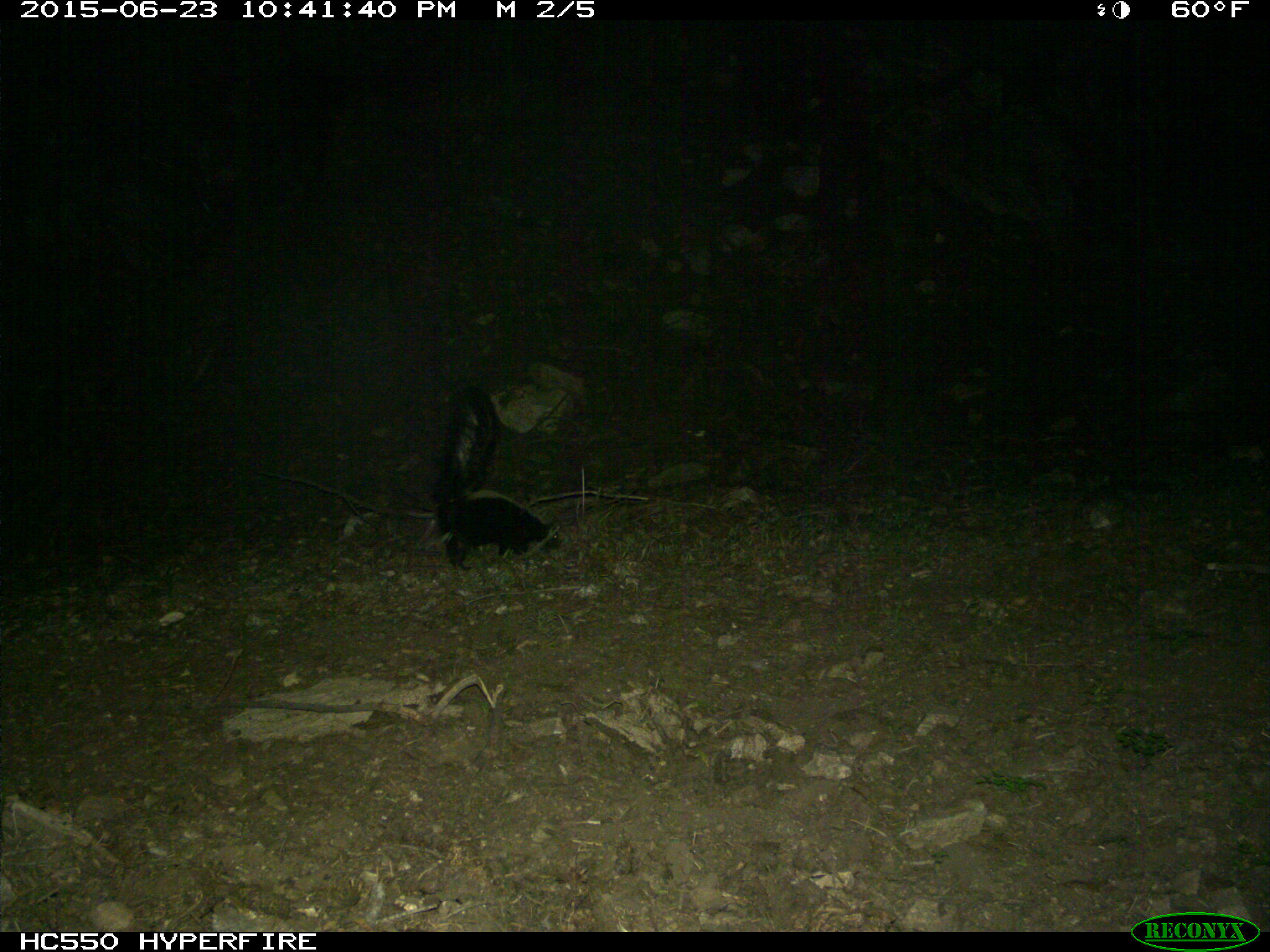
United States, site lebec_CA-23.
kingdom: Animalia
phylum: Chordata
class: Mammalia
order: Carnivora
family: Mephitidae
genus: Mephitis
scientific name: Mephitis mephitis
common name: striped skunk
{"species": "Mephitis mephitis (striped skunk)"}